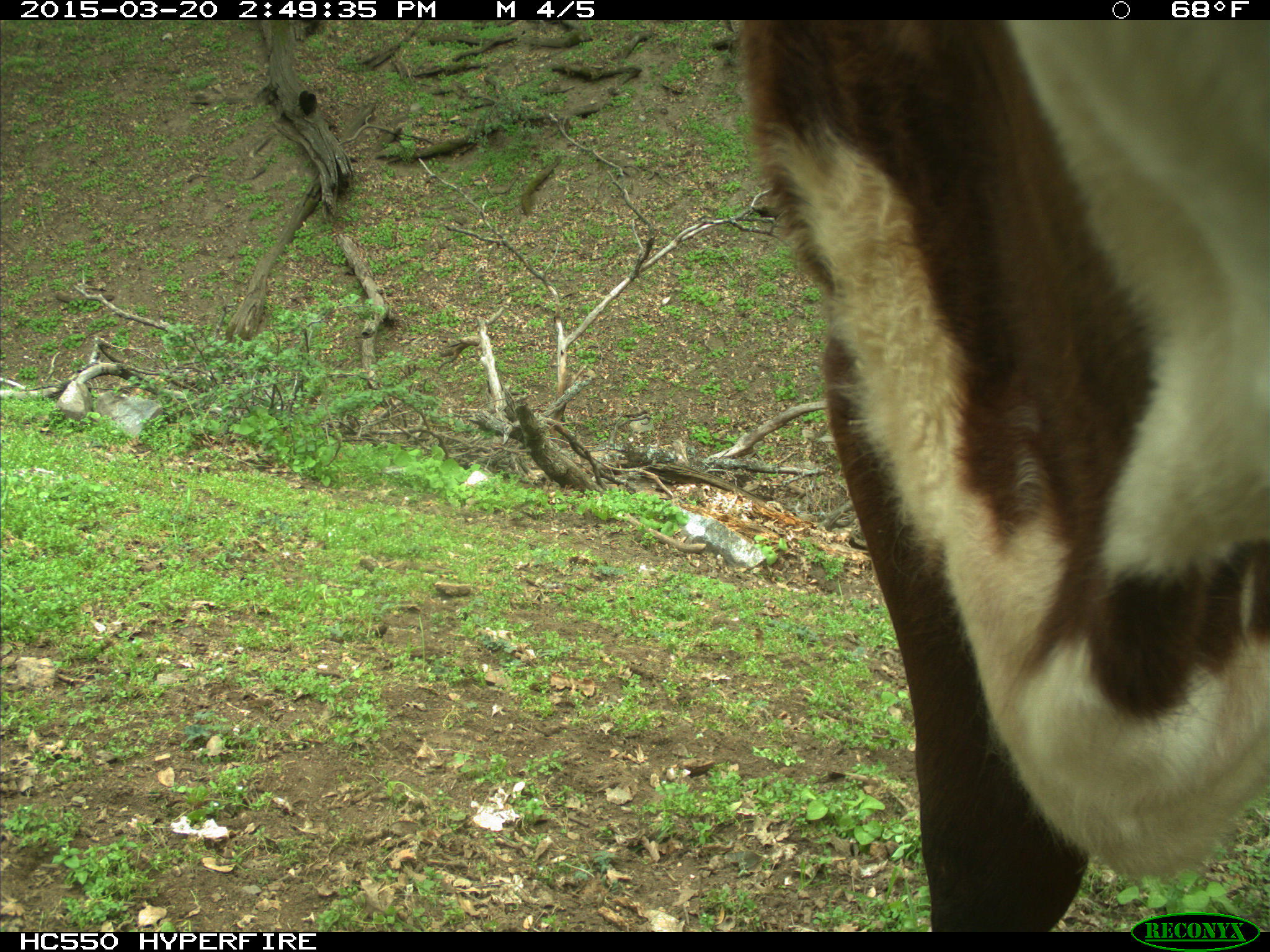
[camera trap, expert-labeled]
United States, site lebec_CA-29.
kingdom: Animalia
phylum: Chordata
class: Mammalia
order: Artiodactyla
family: Bovidae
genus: Bos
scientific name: Bos taurus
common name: domestic cow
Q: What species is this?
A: Bos taurus (domestic cow).